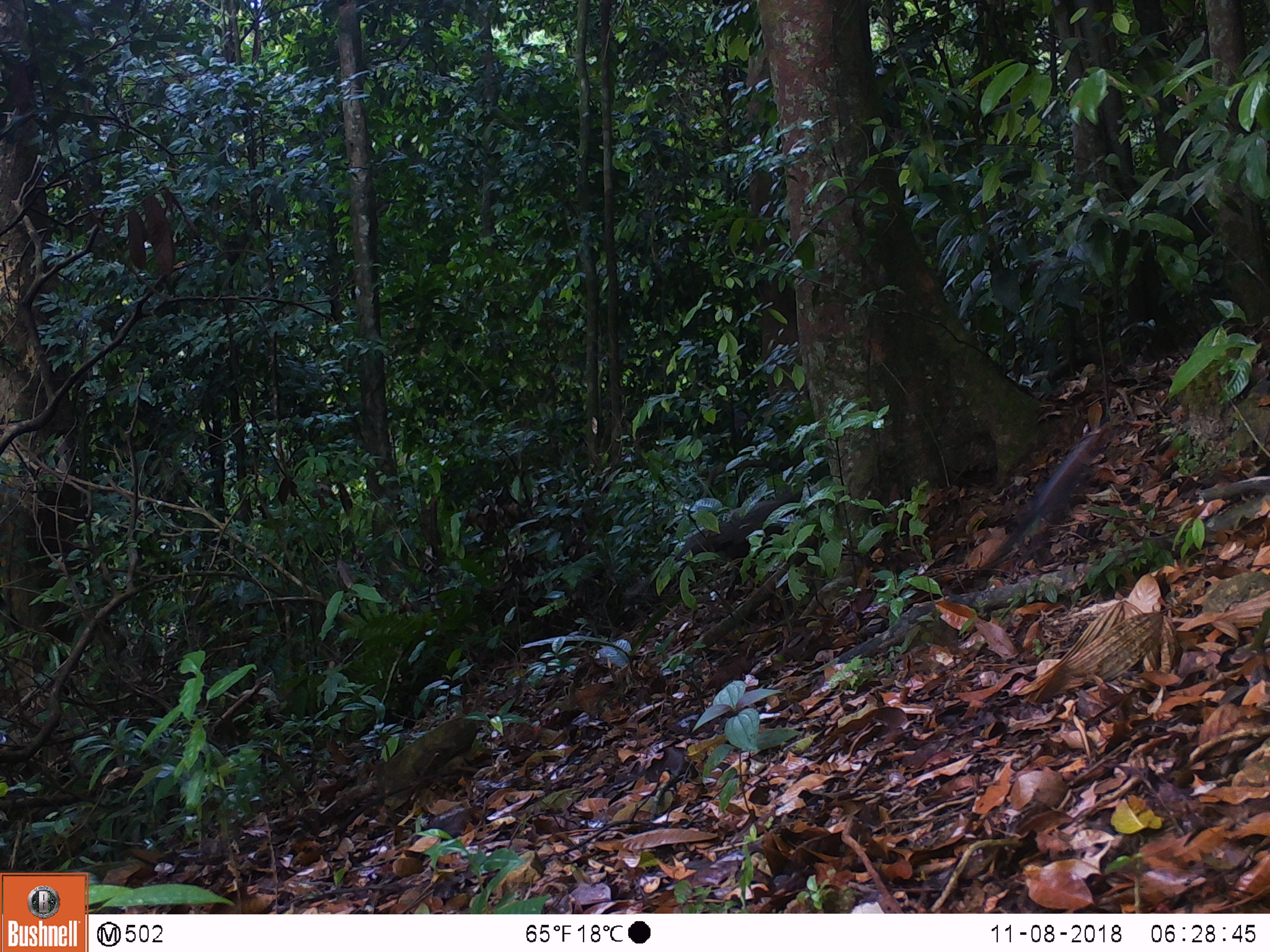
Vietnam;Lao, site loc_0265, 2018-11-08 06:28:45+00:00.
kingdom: Animalia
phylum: Chordata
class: Mammalia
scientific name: Mammalia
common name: mammal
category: unidentified small mammal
Unidentified small mammal (mammal) (Mammalia). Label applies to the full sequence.